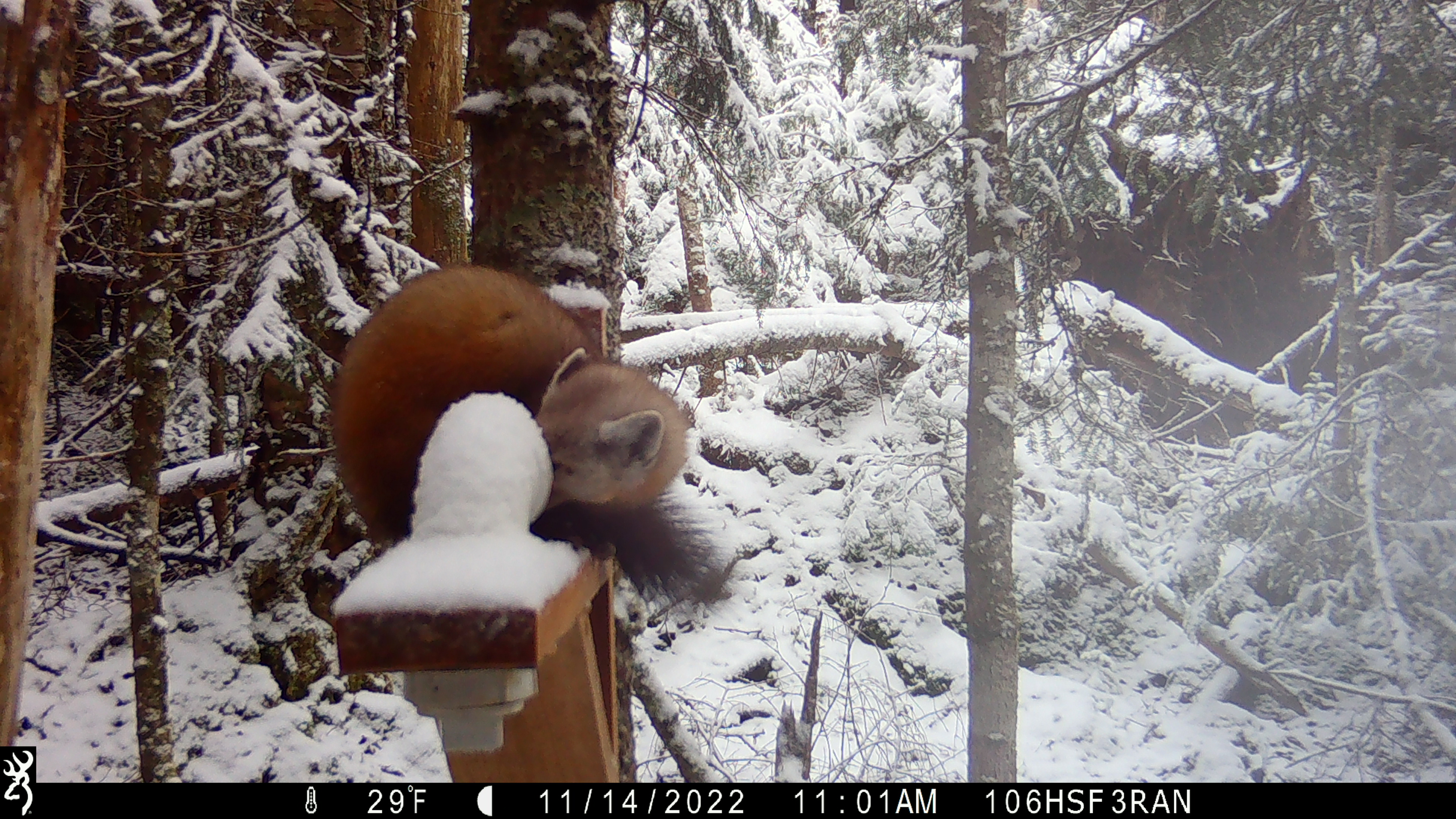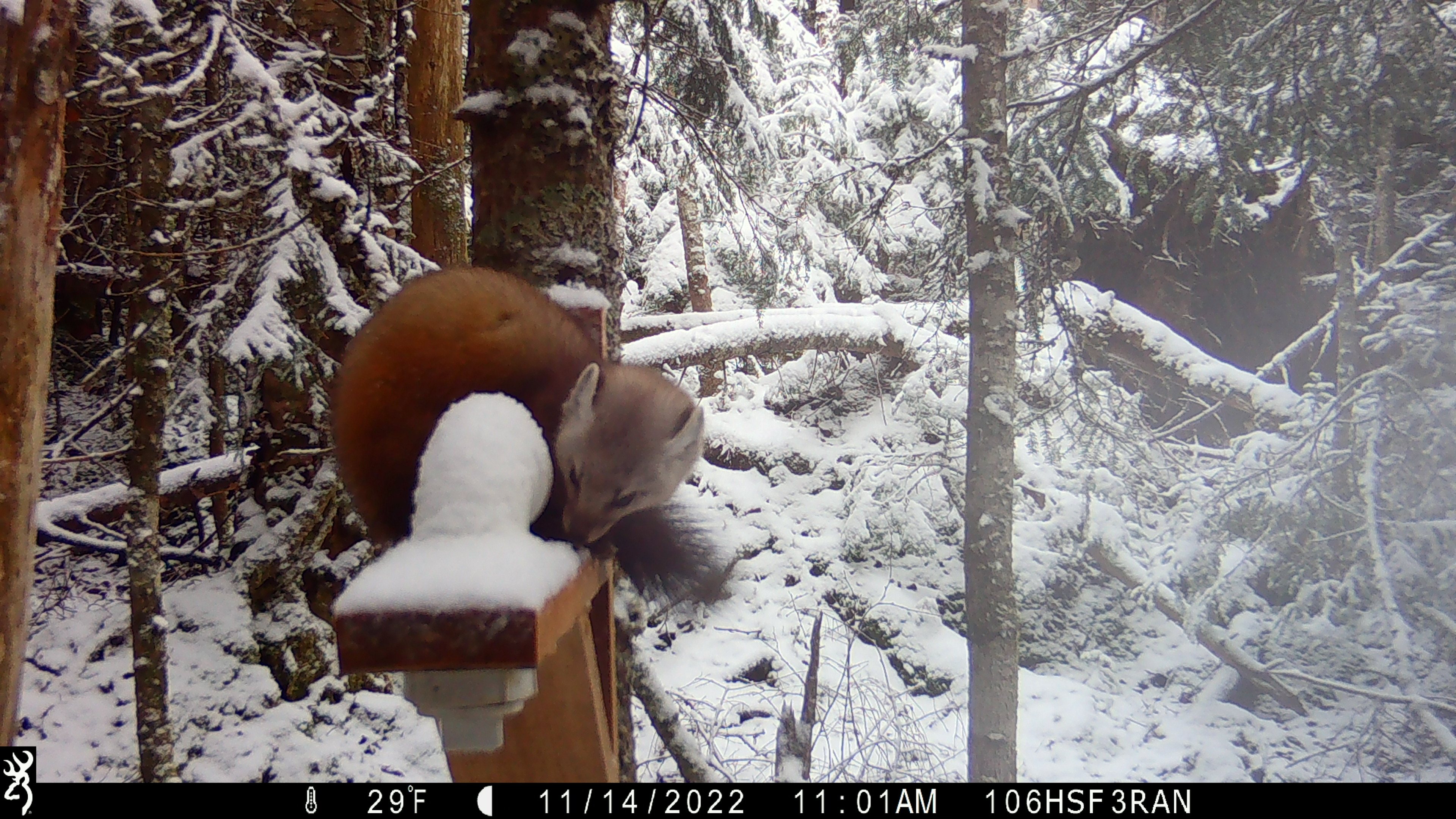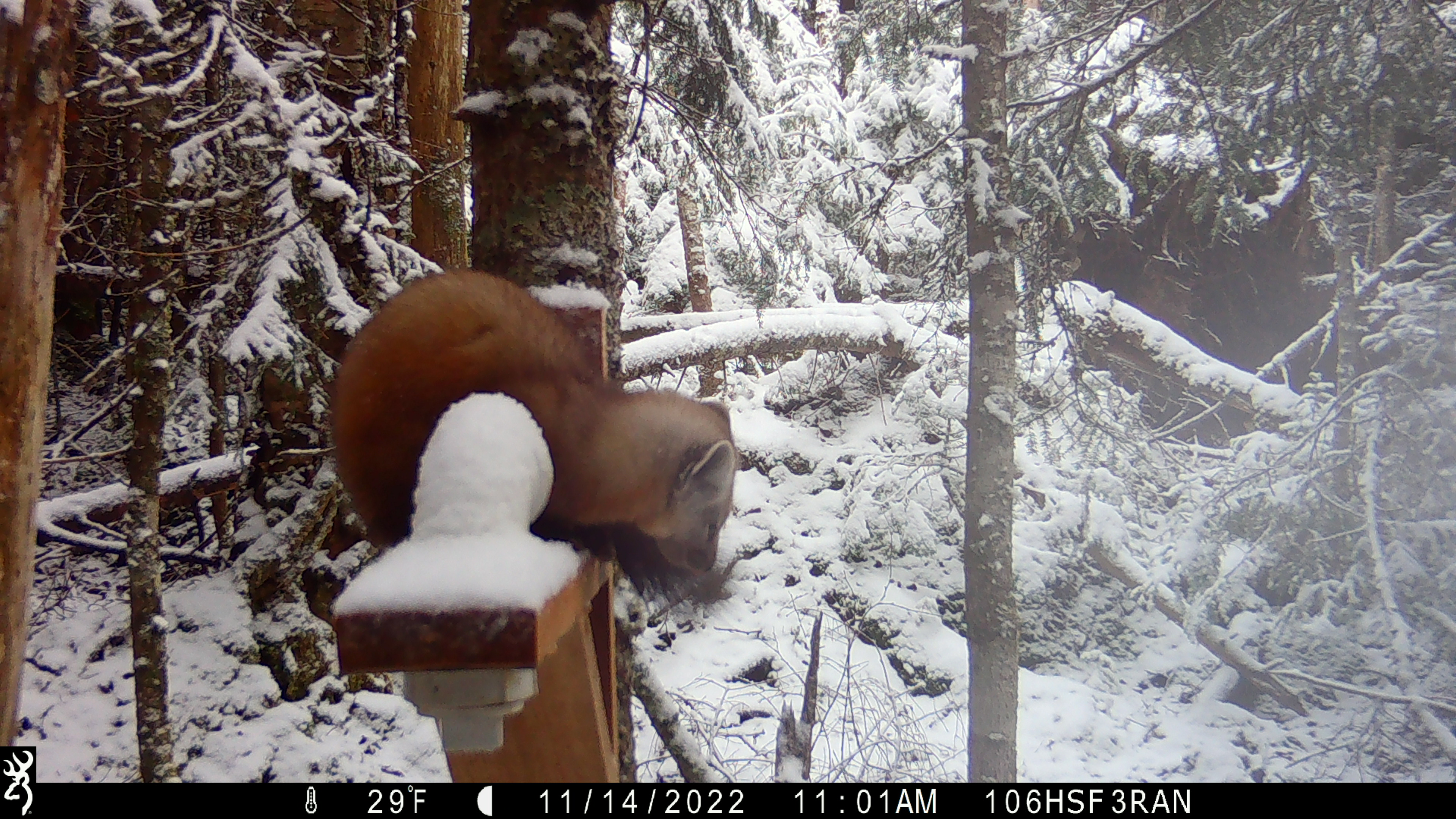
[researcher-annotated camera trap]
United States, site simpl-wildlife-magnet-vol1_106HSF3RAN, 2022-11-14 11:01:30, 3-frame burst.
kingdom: Animalia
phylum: Chordata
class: Mammalia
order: Carnivora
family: Mustelidae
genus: Martes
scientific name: Martes americana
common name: american marten